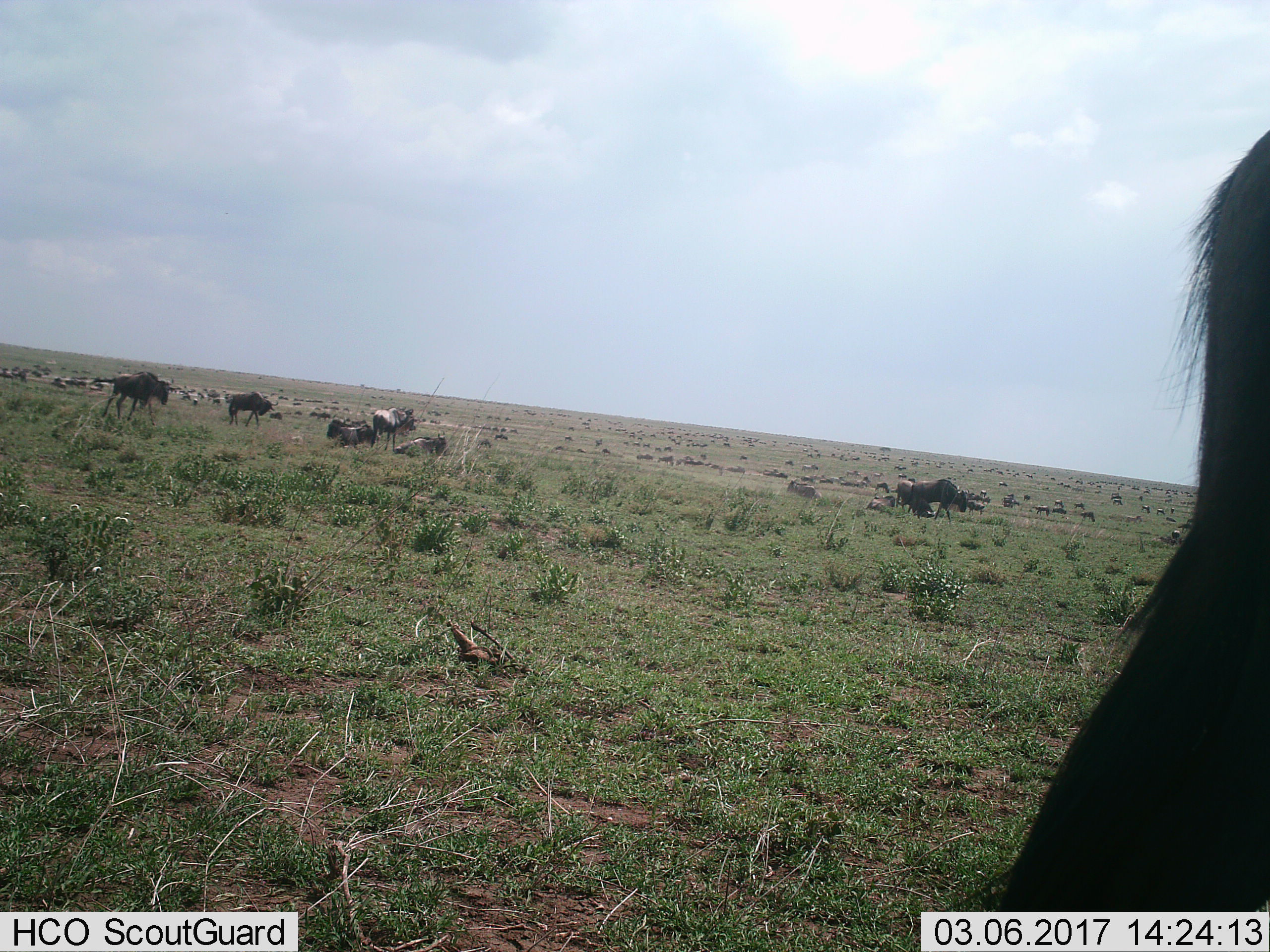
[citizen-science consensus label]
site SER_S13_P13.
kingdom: Animalia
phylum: Chordata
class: Mammalia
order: Artiodactyla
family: Bovidae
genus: Connochaetes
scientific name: Connochaetes taurinus taurinus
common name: blue wildebeest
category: wildebeestblue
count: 11-50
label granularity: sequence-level